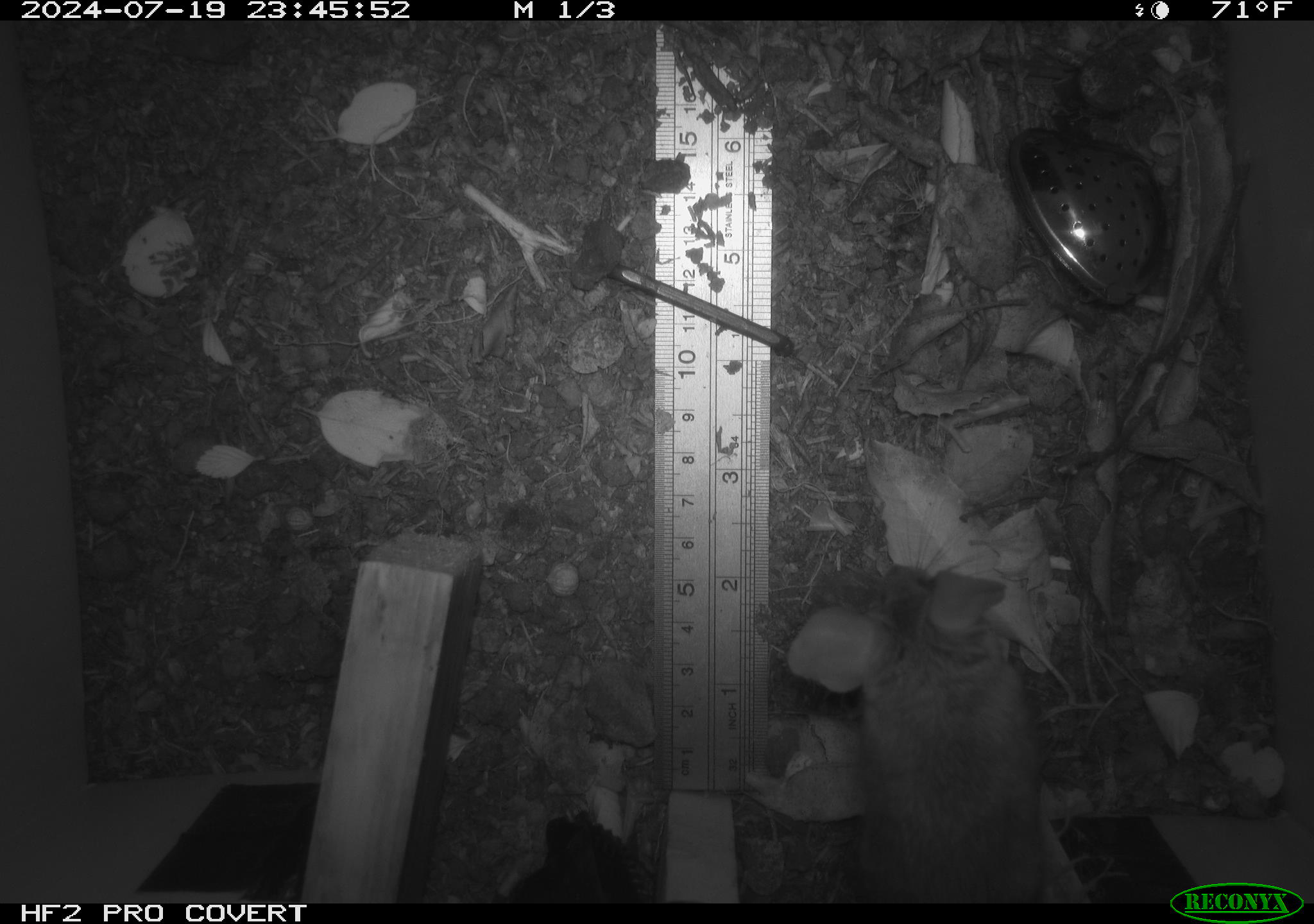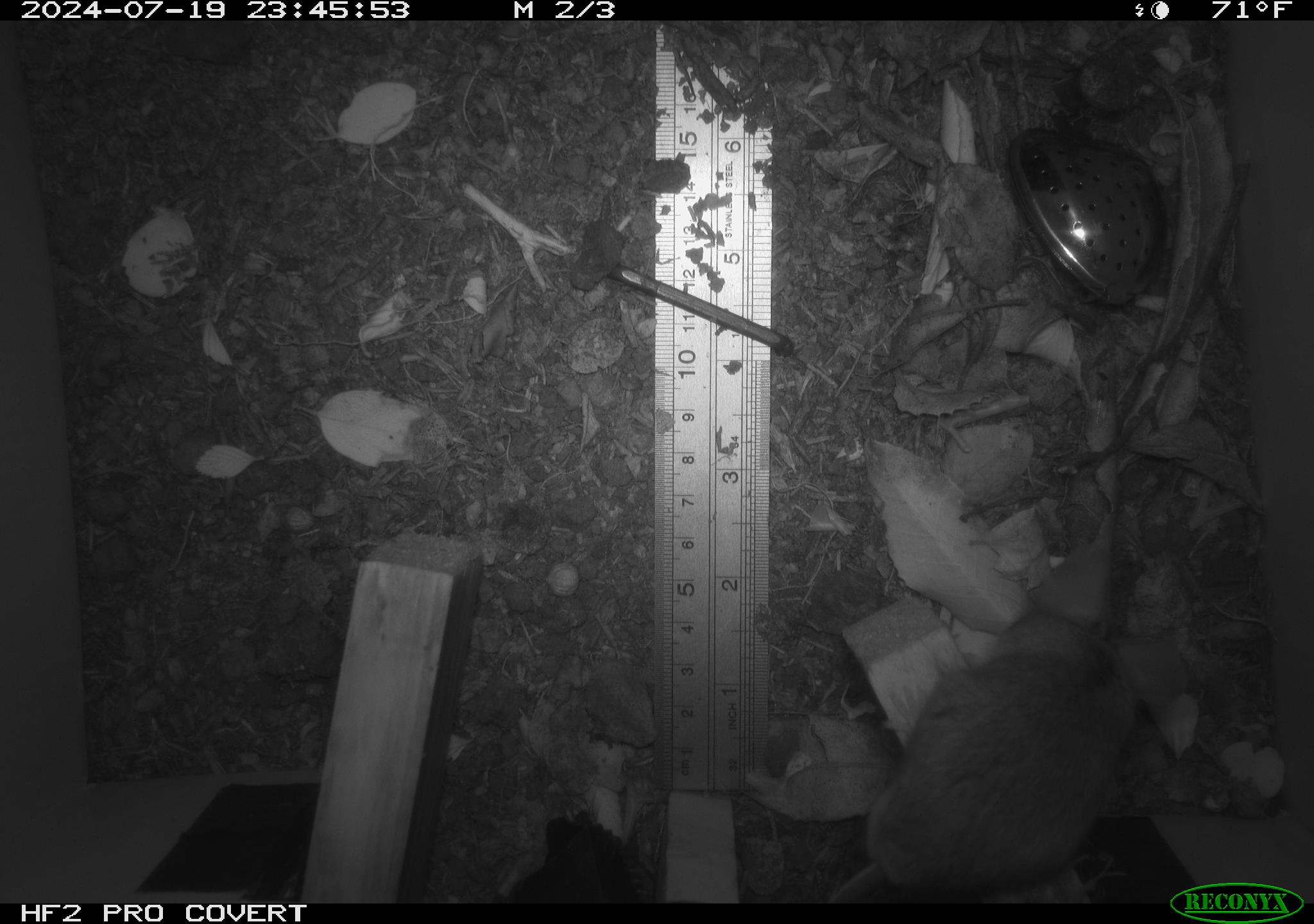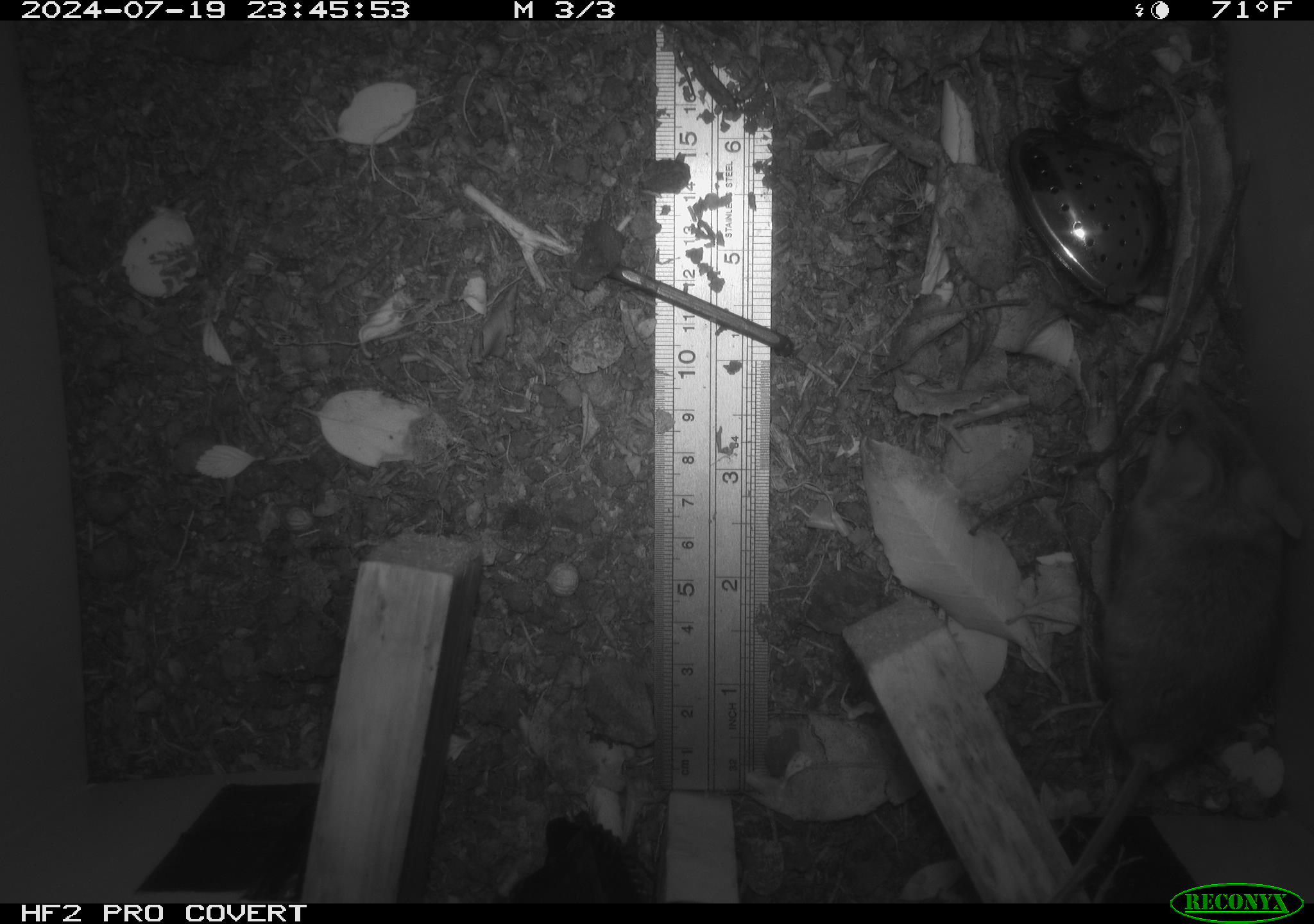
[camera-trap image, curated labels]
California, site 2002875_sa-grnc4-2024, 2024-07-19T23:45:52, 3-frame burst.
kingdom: Animalia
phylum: Chordata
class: Mammalia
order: Rodentia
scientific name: Rodentia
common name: rodent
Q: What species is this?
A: Rodent (Rodentia).